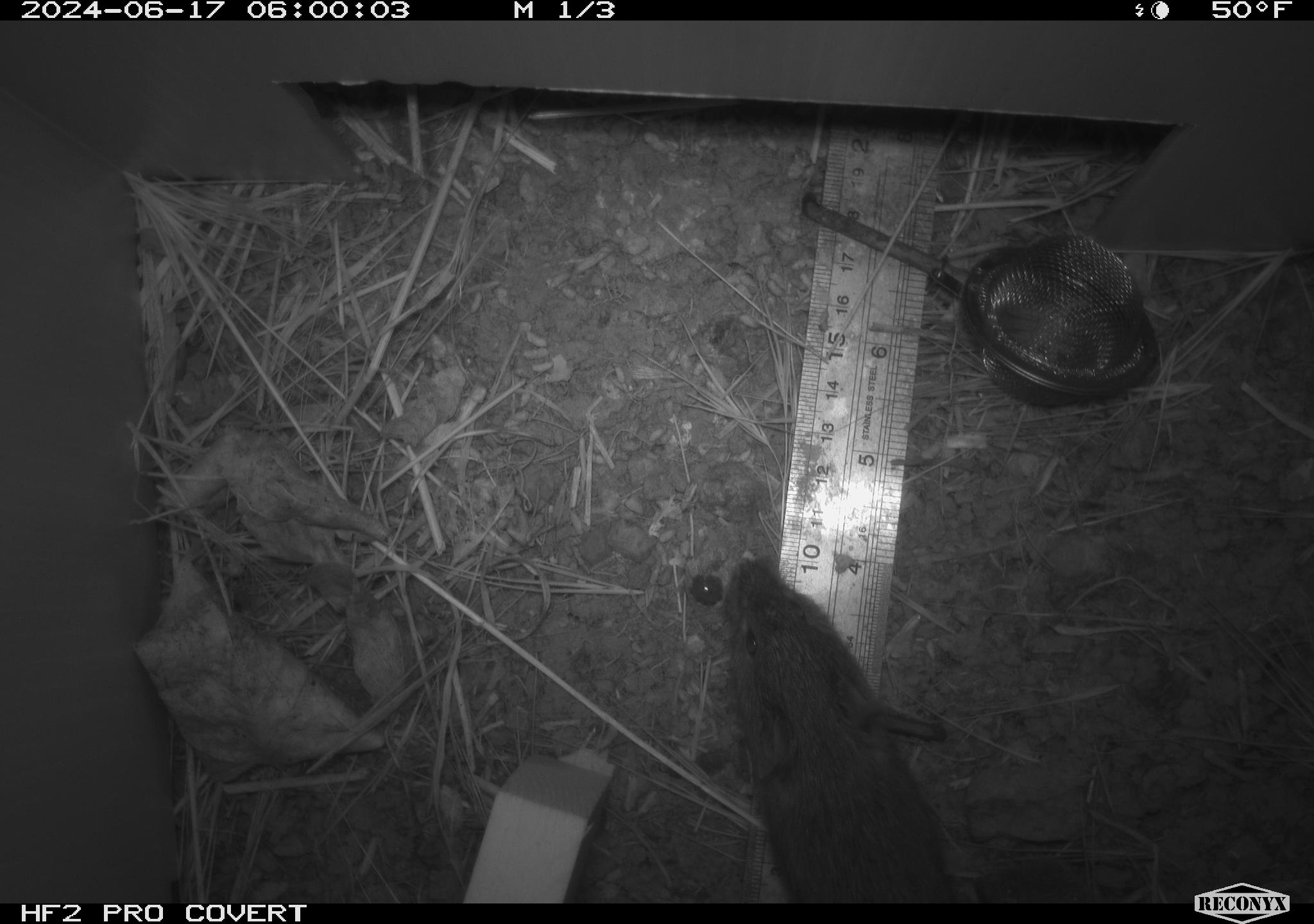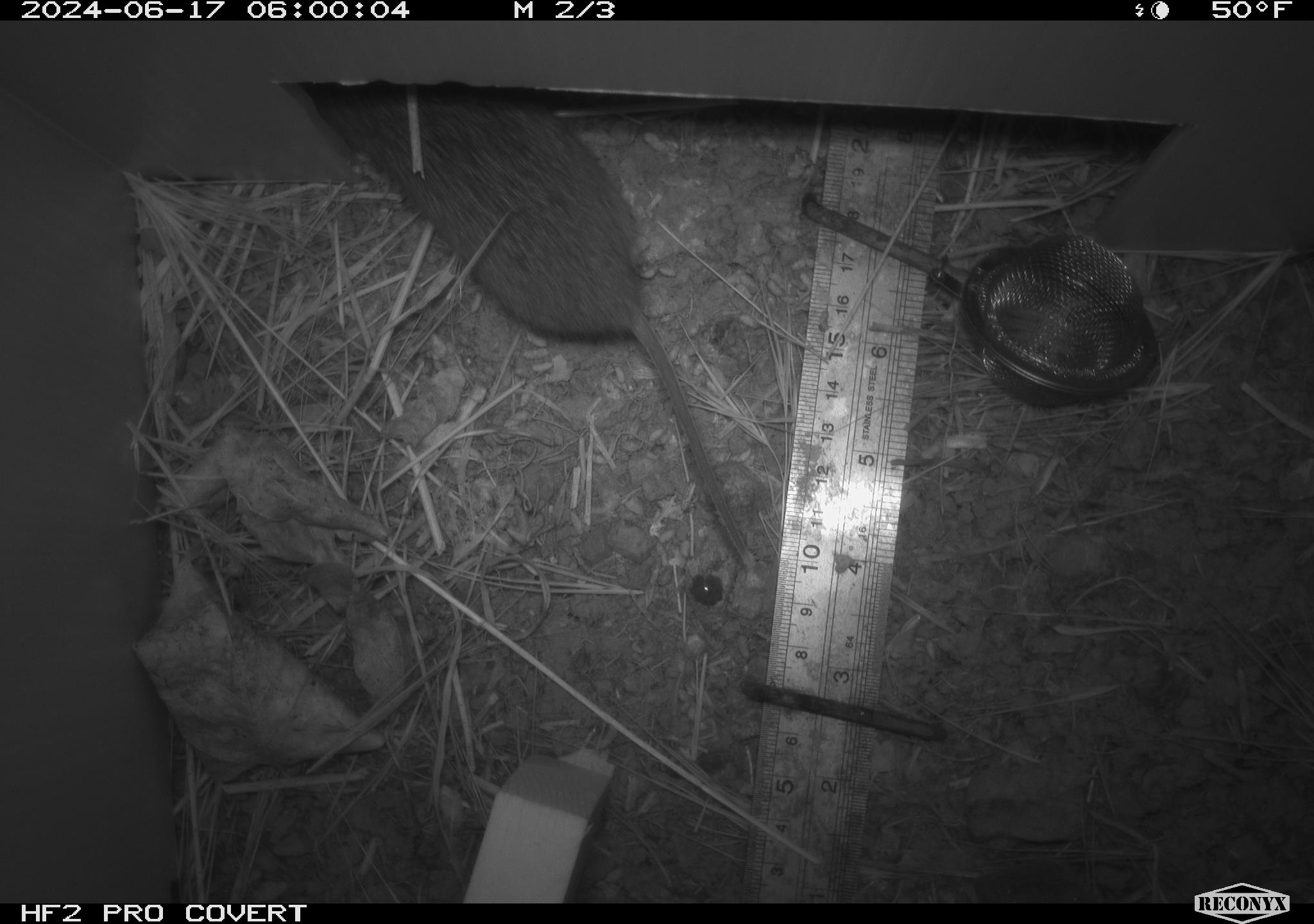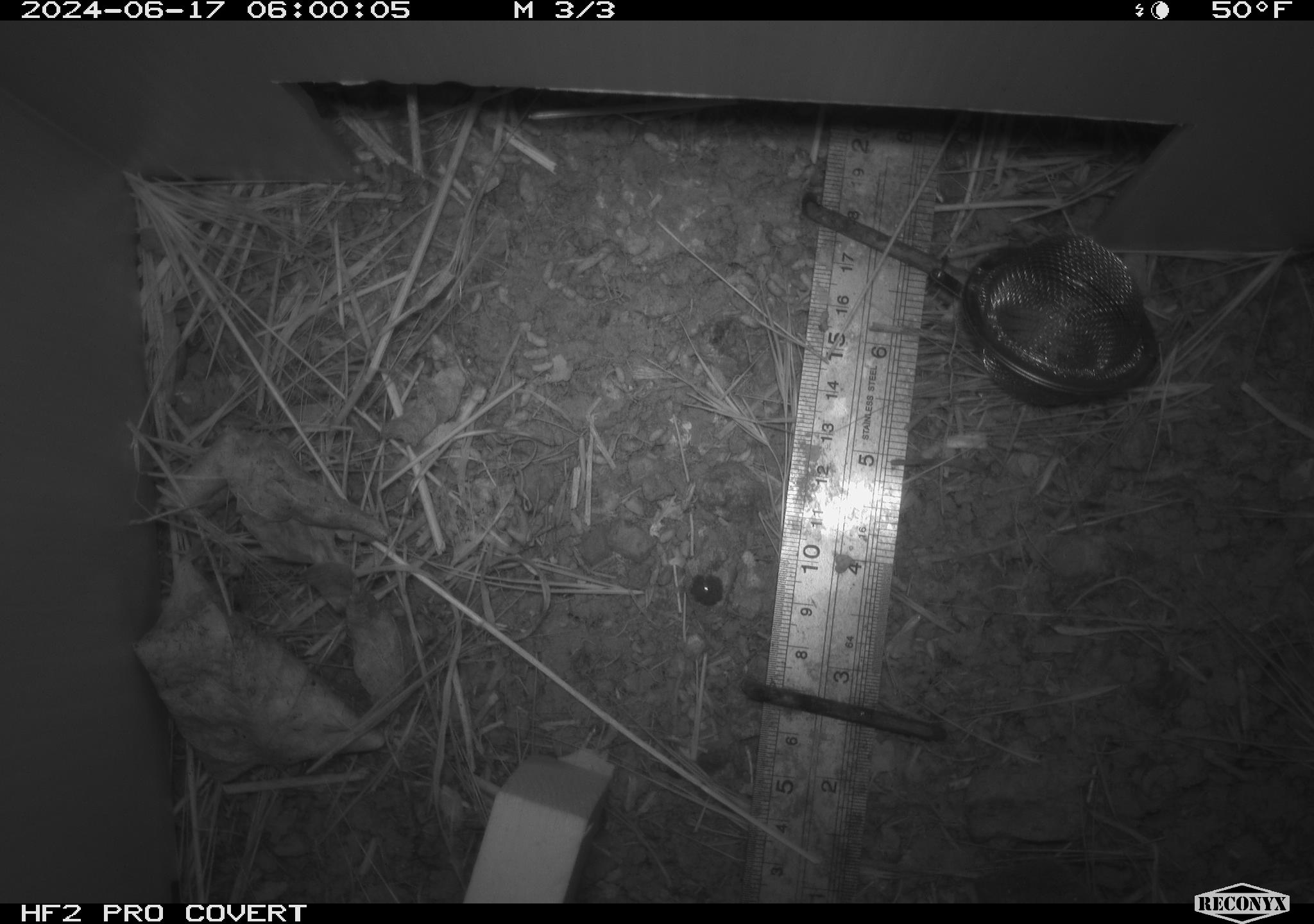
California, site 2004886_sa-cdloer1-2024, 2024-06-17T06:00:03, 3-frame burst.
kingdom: Animalia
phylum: Chordata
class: Mammalia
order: Rodentia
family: Cricetidae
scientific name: Arvicolinae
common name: voles, lemmings, and muskrats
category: arvicolinae subfamily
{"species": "arvicolinae subfamily (voles, lemmings, and muskrats) (Arvicolinae)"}